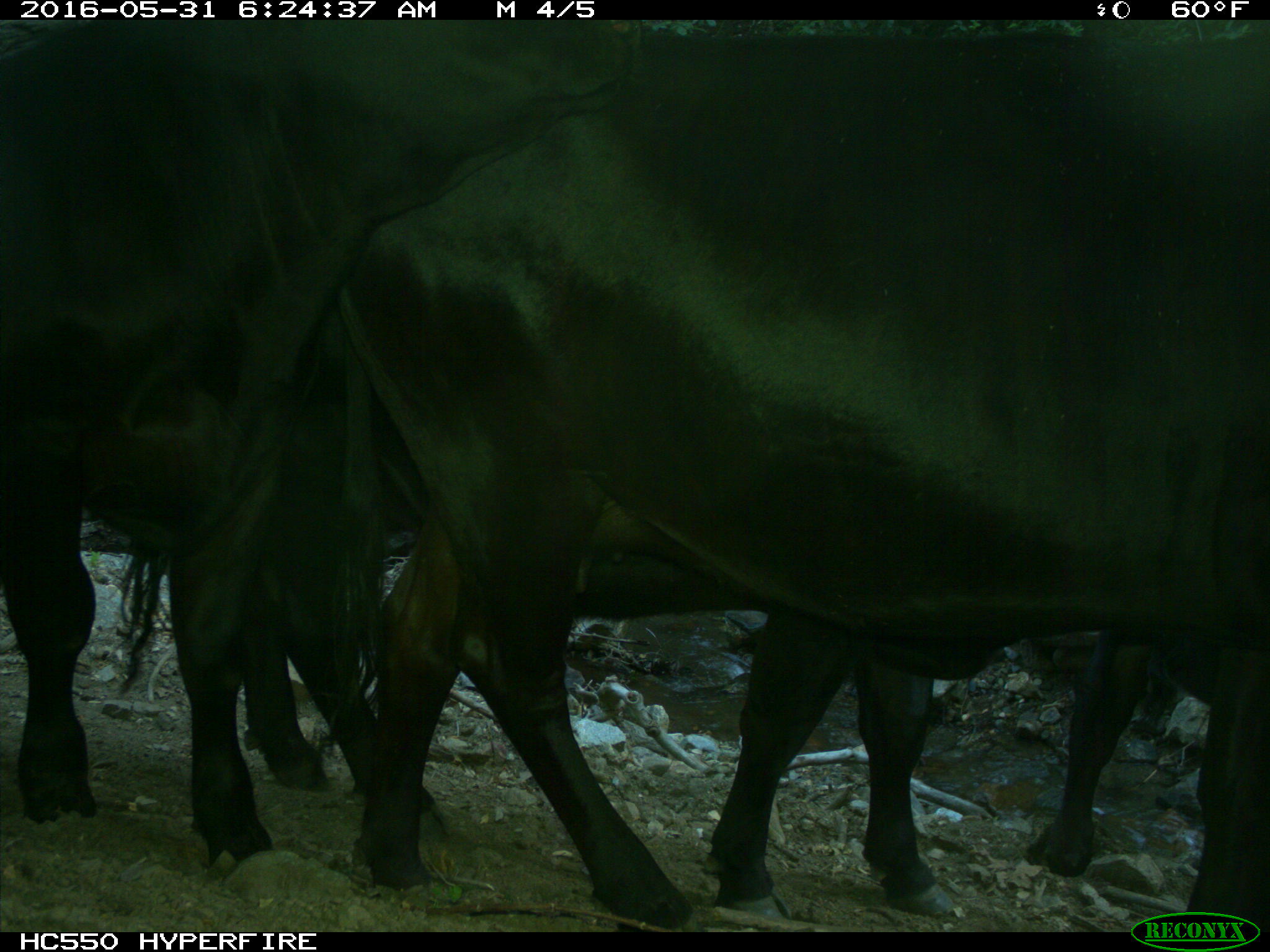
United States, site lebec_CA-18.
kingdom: Animalia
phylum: Chordata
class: Mammalia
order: Artiodactyla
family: Bovidae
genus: Bos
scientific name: Bos taurus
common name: domestic cow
Bos taurus (domestic cow).